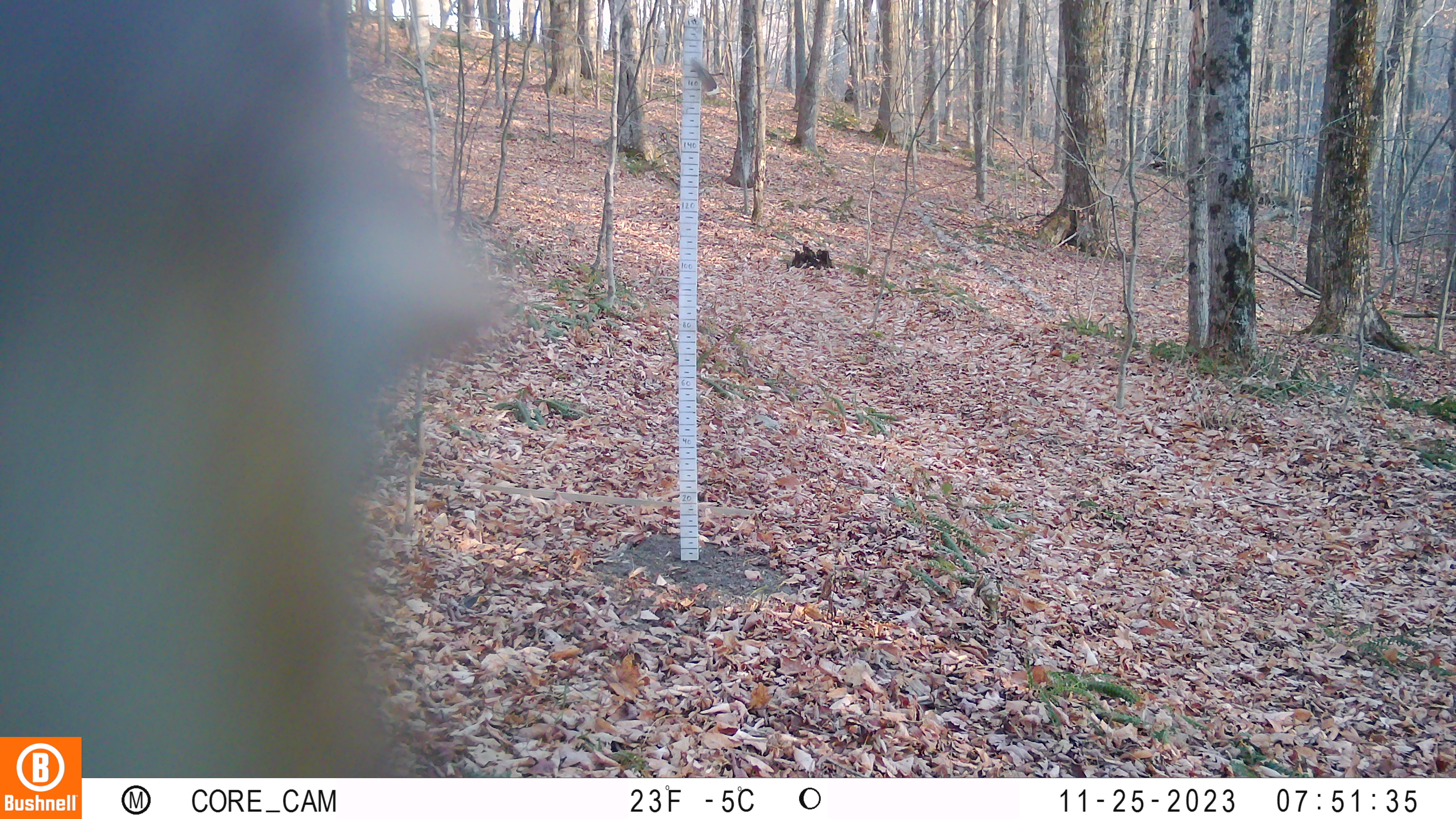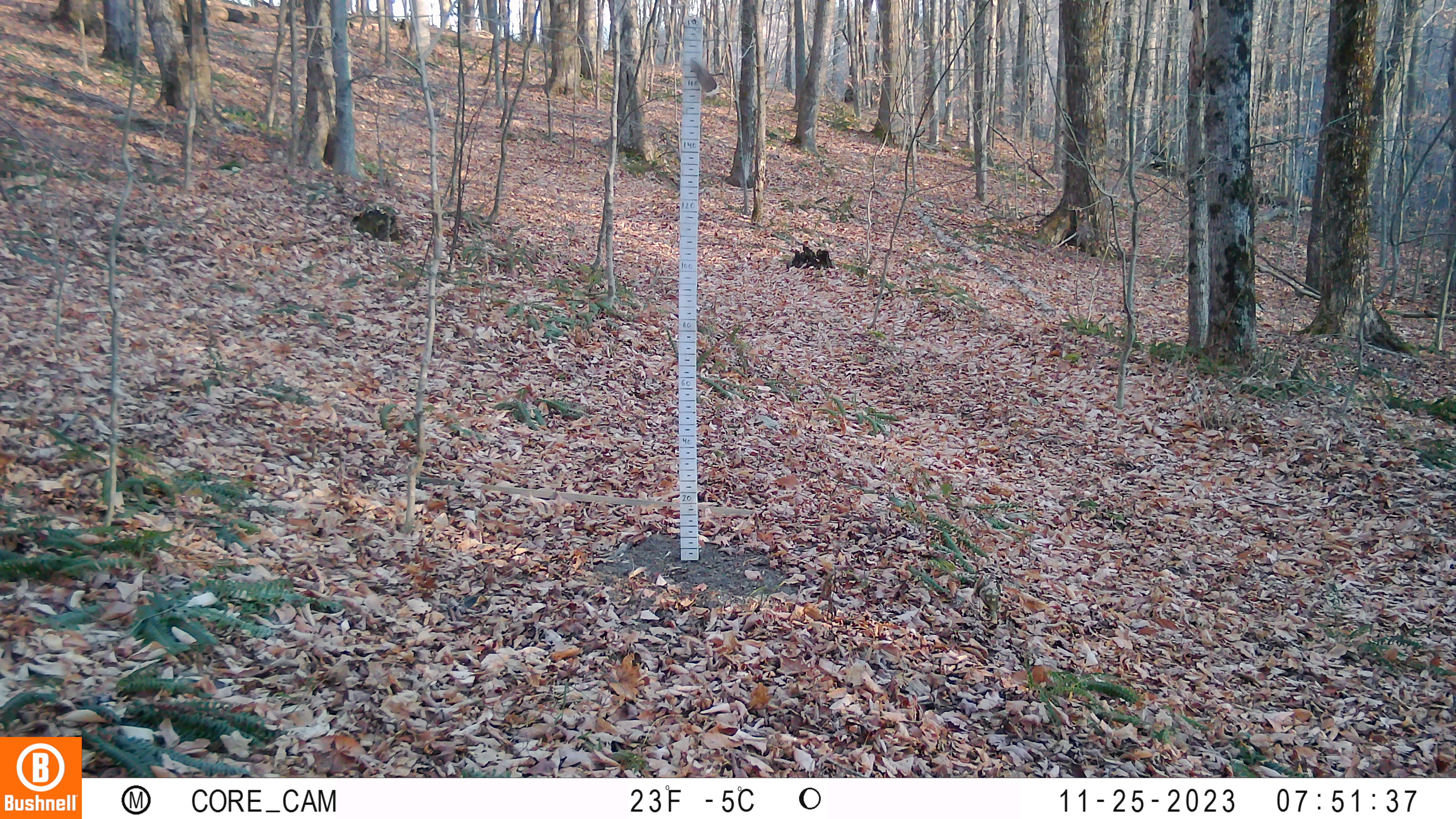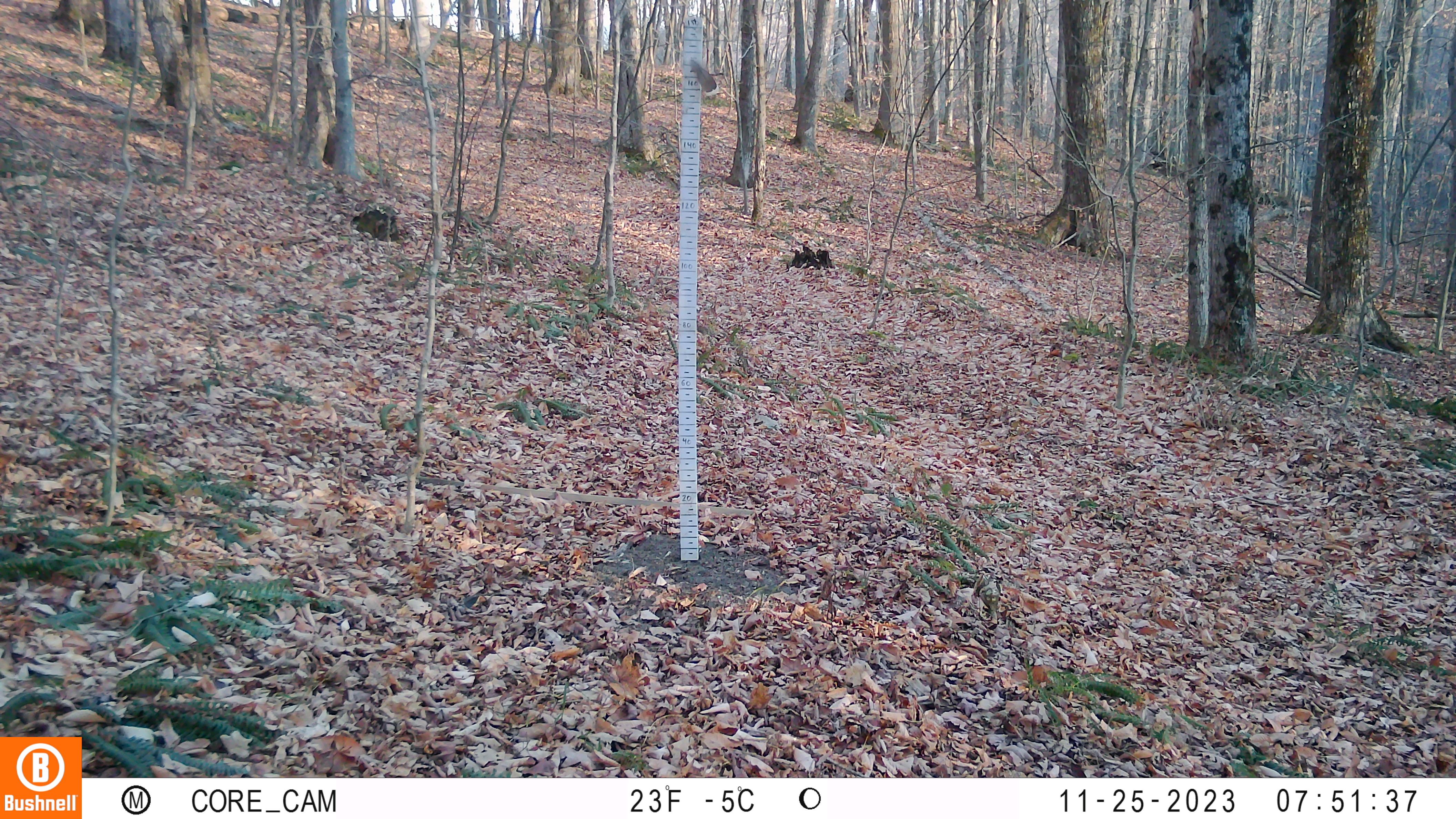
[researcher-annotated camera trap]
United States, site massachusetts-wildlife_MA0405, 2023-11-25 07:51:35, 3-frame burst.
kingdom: Animalia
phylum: Chordata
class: Mammalia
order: Artiodactyla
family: Cervidae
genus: Alces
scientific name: Alces alces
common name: moose